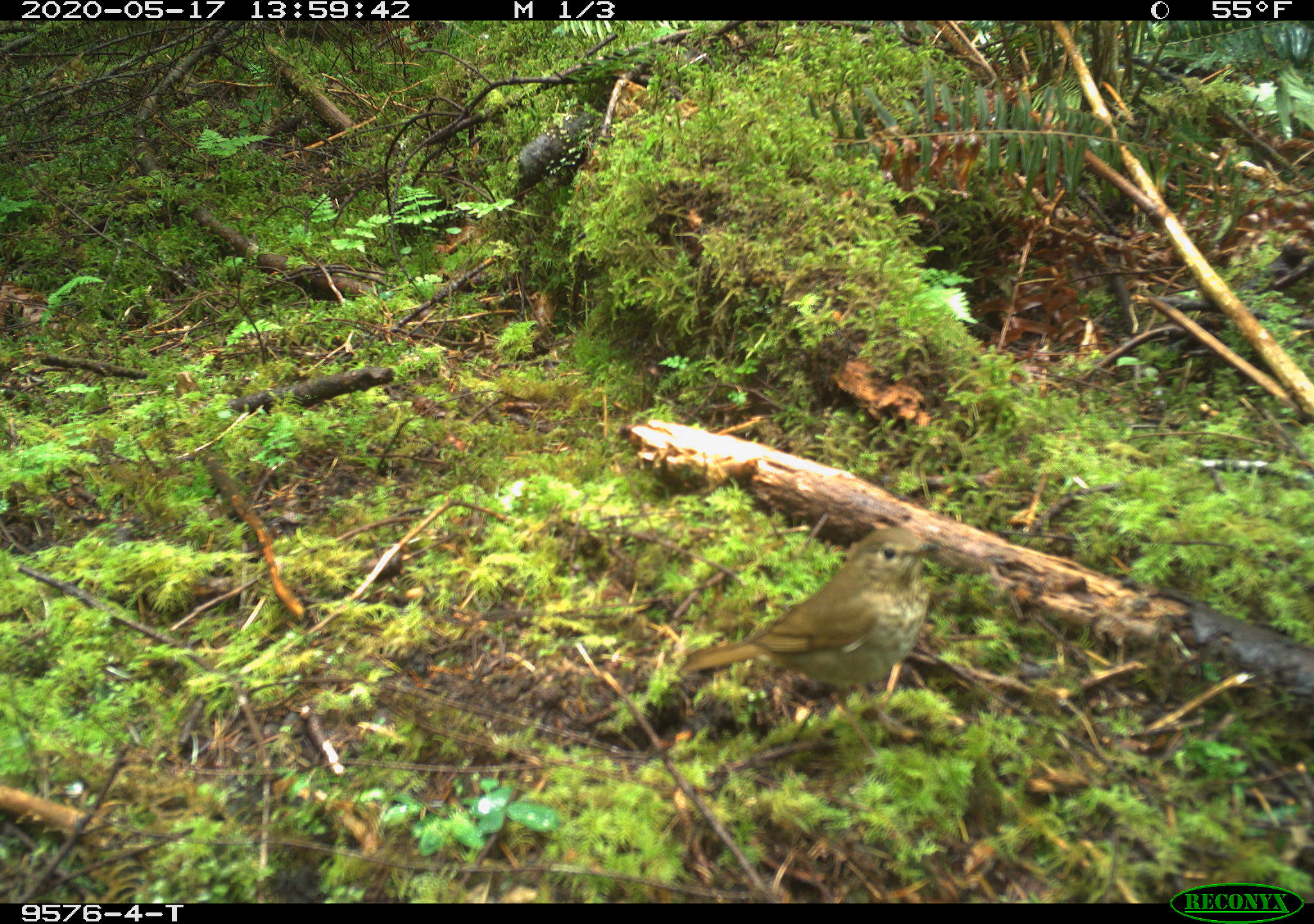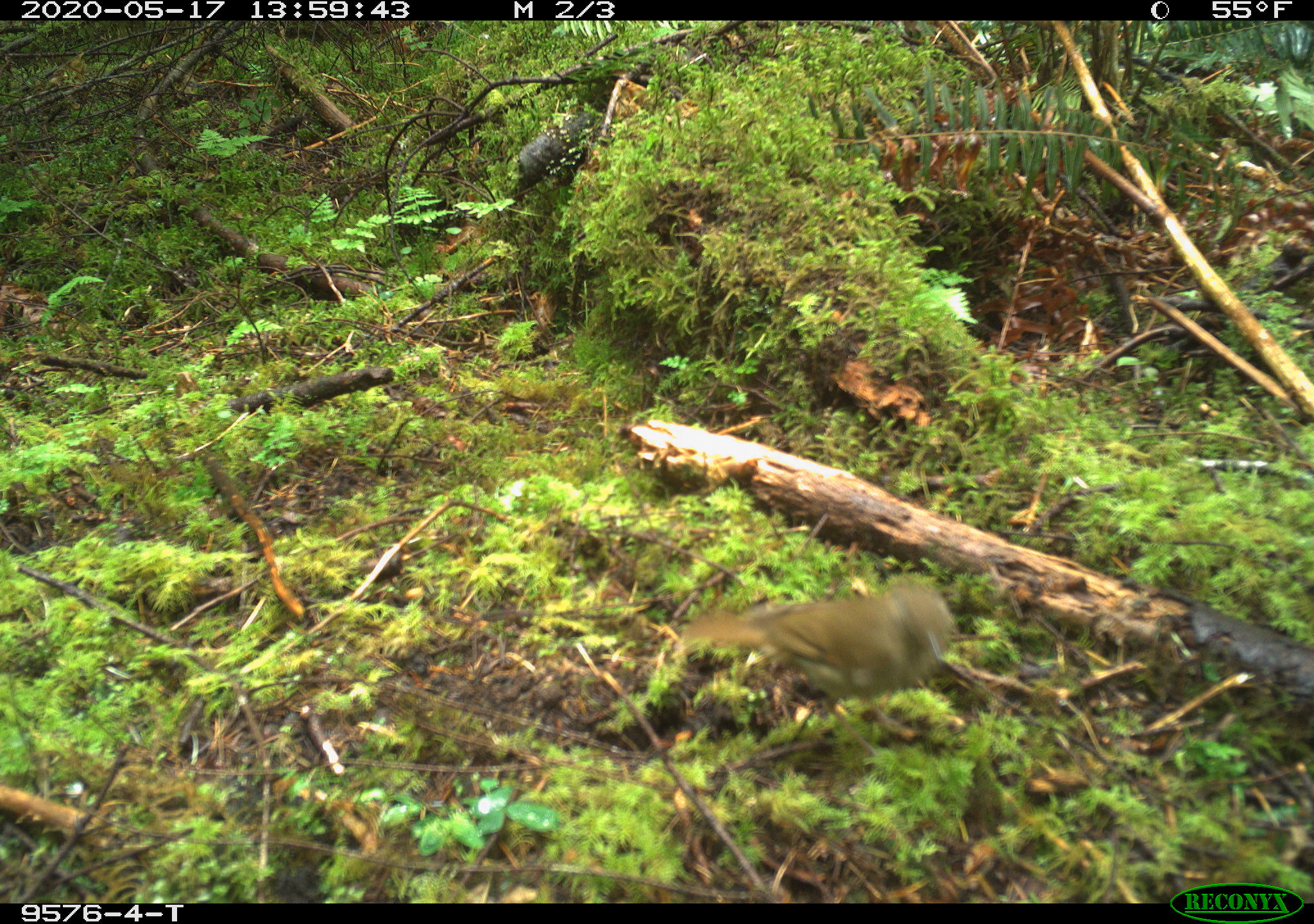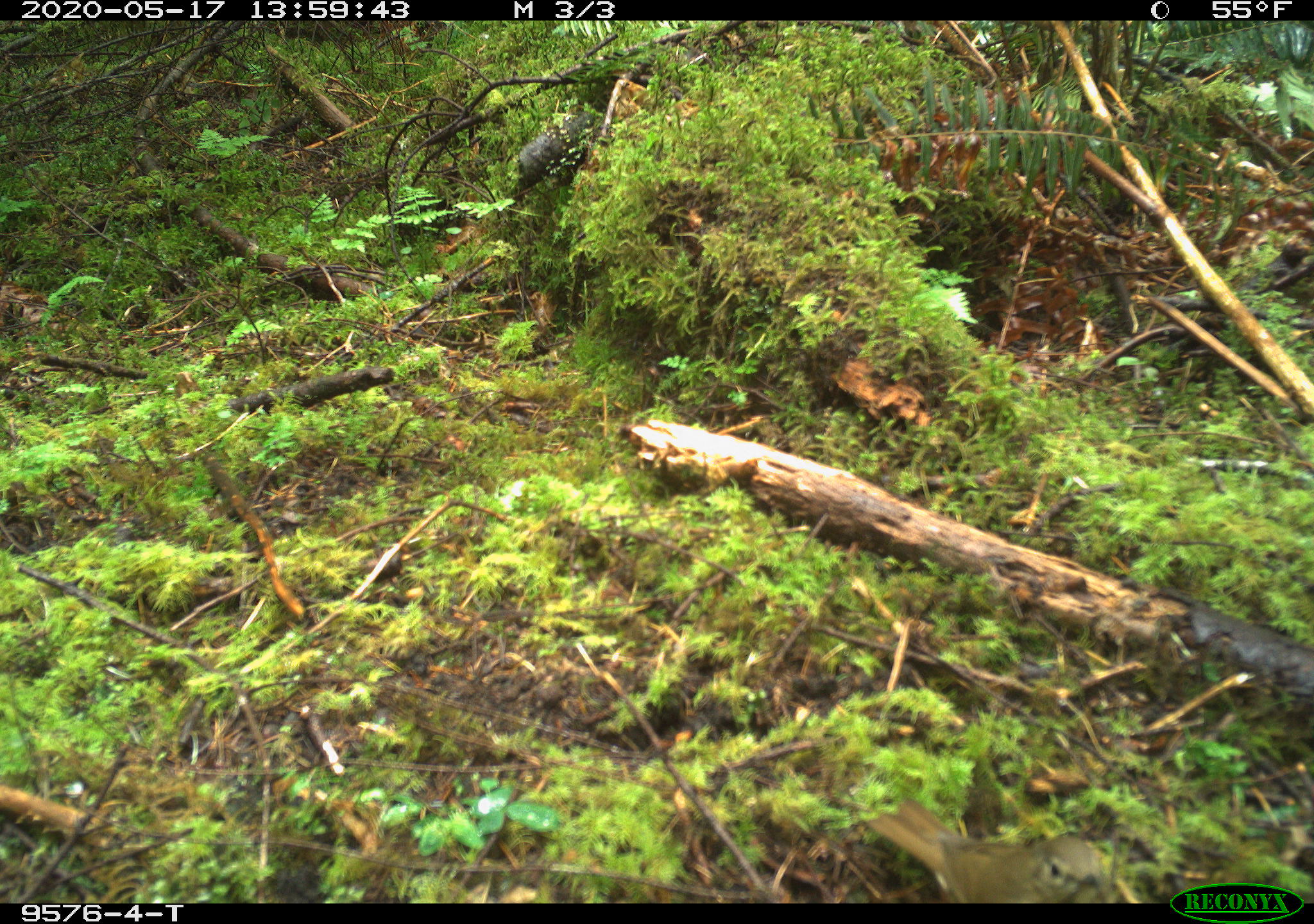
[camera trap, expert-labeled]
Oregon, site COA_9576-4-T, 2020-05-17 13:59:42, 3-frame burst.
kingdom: Animalia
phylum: Chordata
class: Aves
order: Passeriformes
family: Turdidae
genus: Catharus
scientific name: Catharus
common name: brown thrushes and nightingale-thrushes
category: catharus species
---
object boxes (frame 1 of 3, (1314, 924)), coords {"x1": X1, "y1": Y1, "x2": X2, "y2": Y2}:
catharus species: {"x1": 669, "y1": 517, "x2": 945, "y2": 708}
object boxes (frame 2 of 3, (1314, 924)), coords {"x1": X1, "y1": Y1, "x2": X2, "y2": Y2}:
catharus species: {"x1": 683, "y1": 580, "x2": 958, "y2": 705}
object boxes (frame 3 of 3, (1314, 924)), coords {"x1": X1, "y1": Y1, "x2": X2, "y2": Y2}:
catharus species: {"x1": 875, "y1": 797, "x2": 1111, "y2": 900}